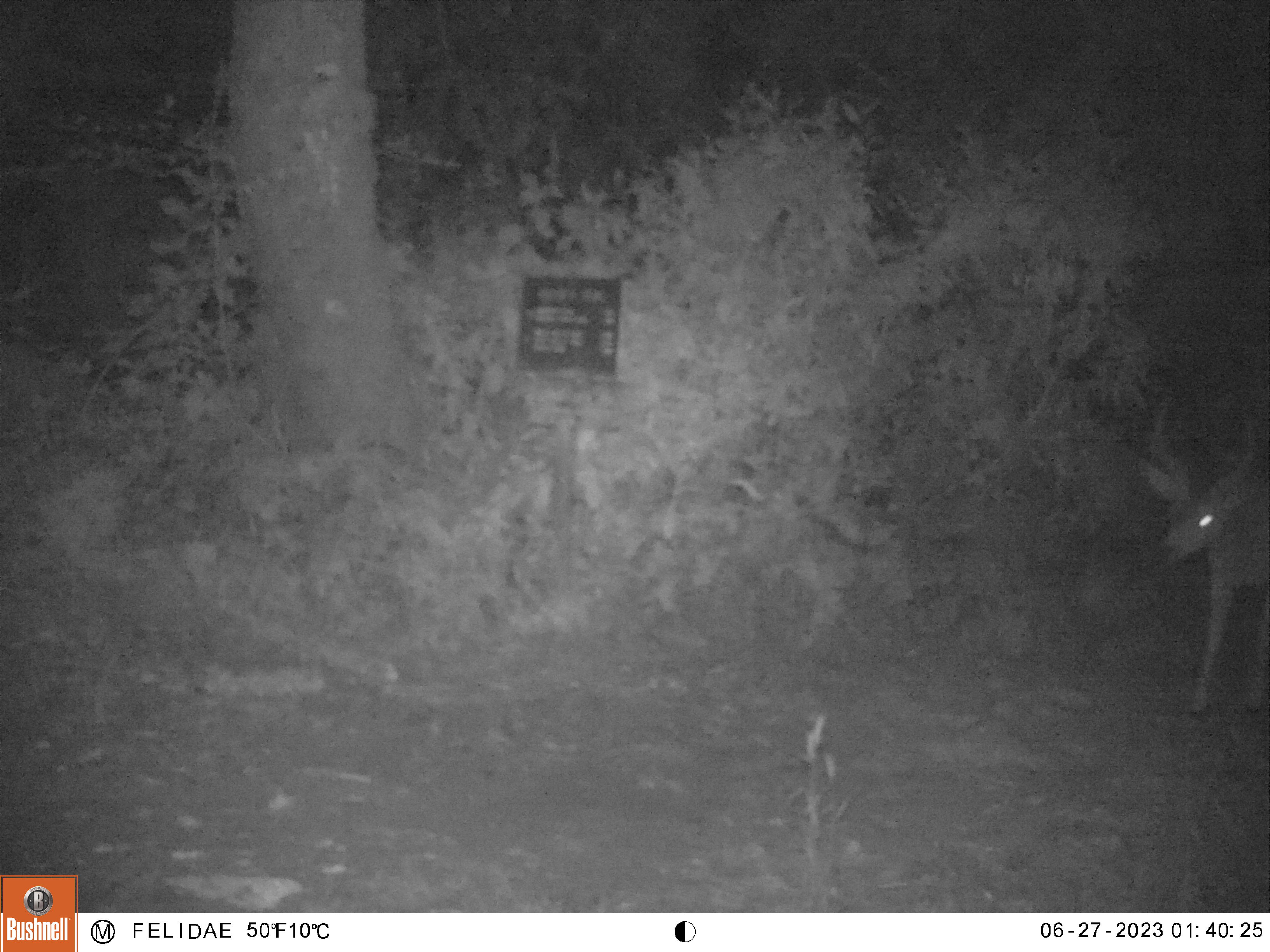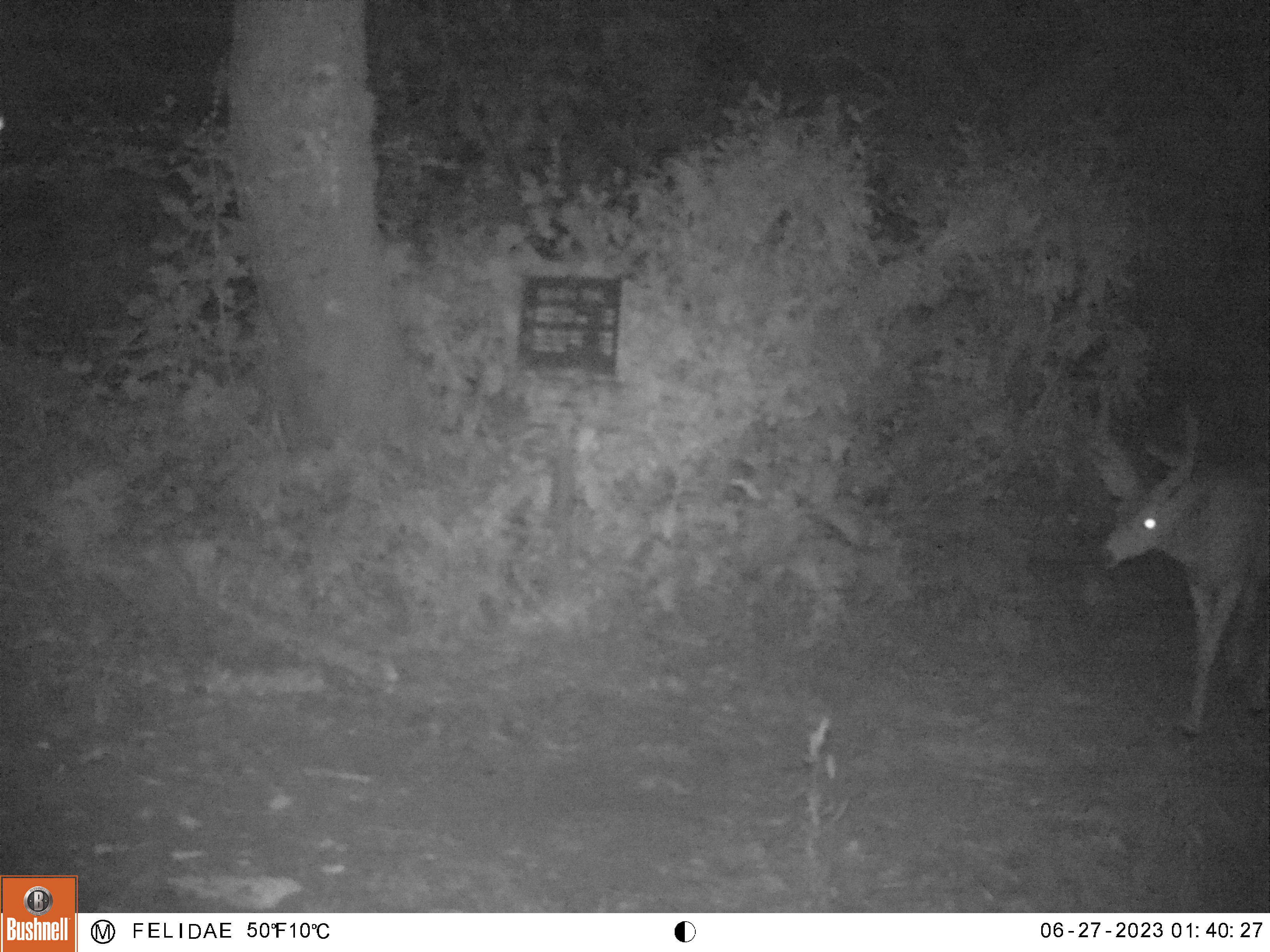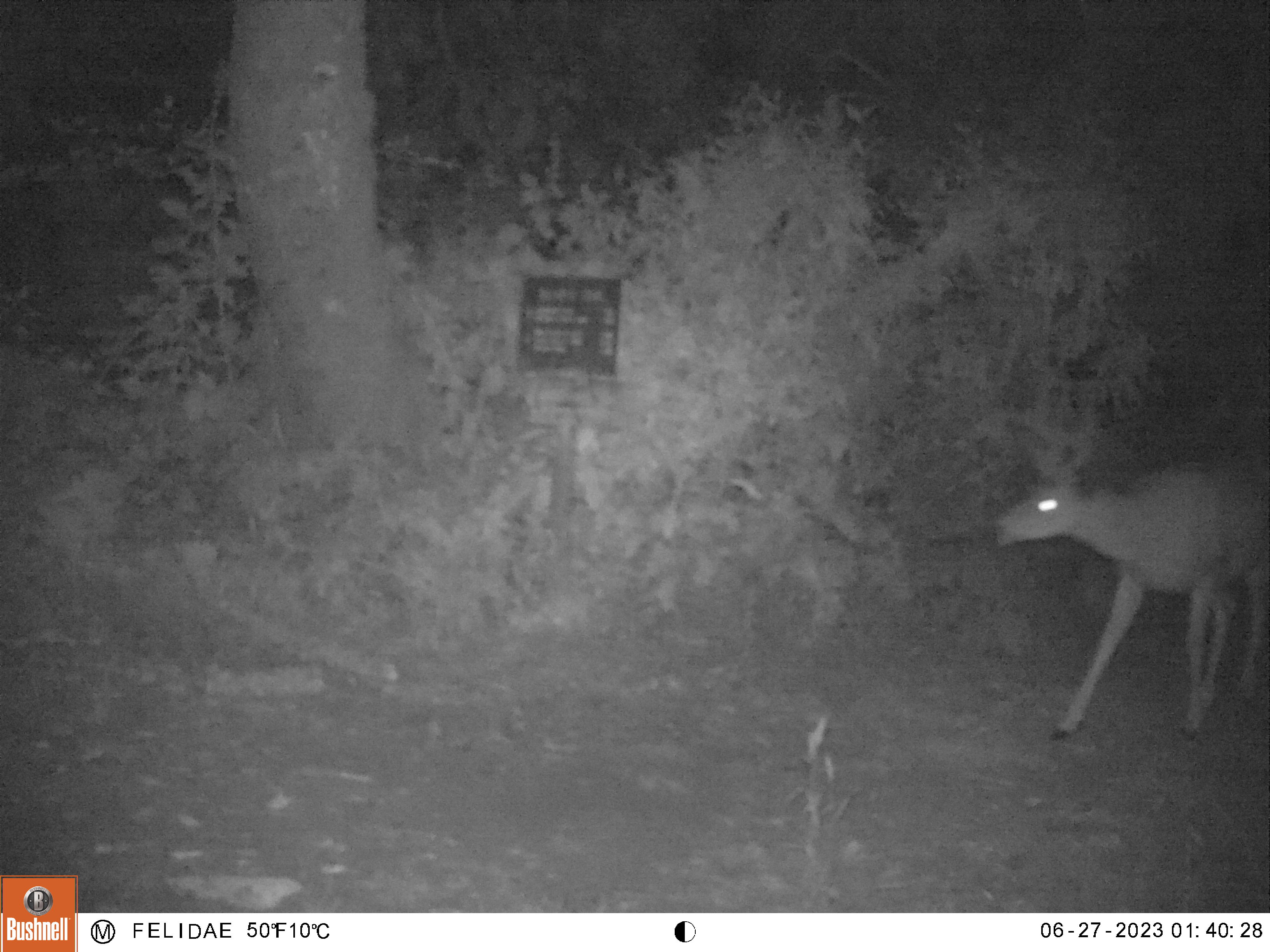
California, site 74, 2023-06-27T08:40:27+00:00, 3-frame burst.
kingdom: Animalia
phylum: Chordata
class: Mammalia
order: Artiodactyla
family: Cervidae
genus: Odocoileus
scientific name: Odocoileus hemionus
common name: mule deer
Mule deer (Odocoileus hemionus).